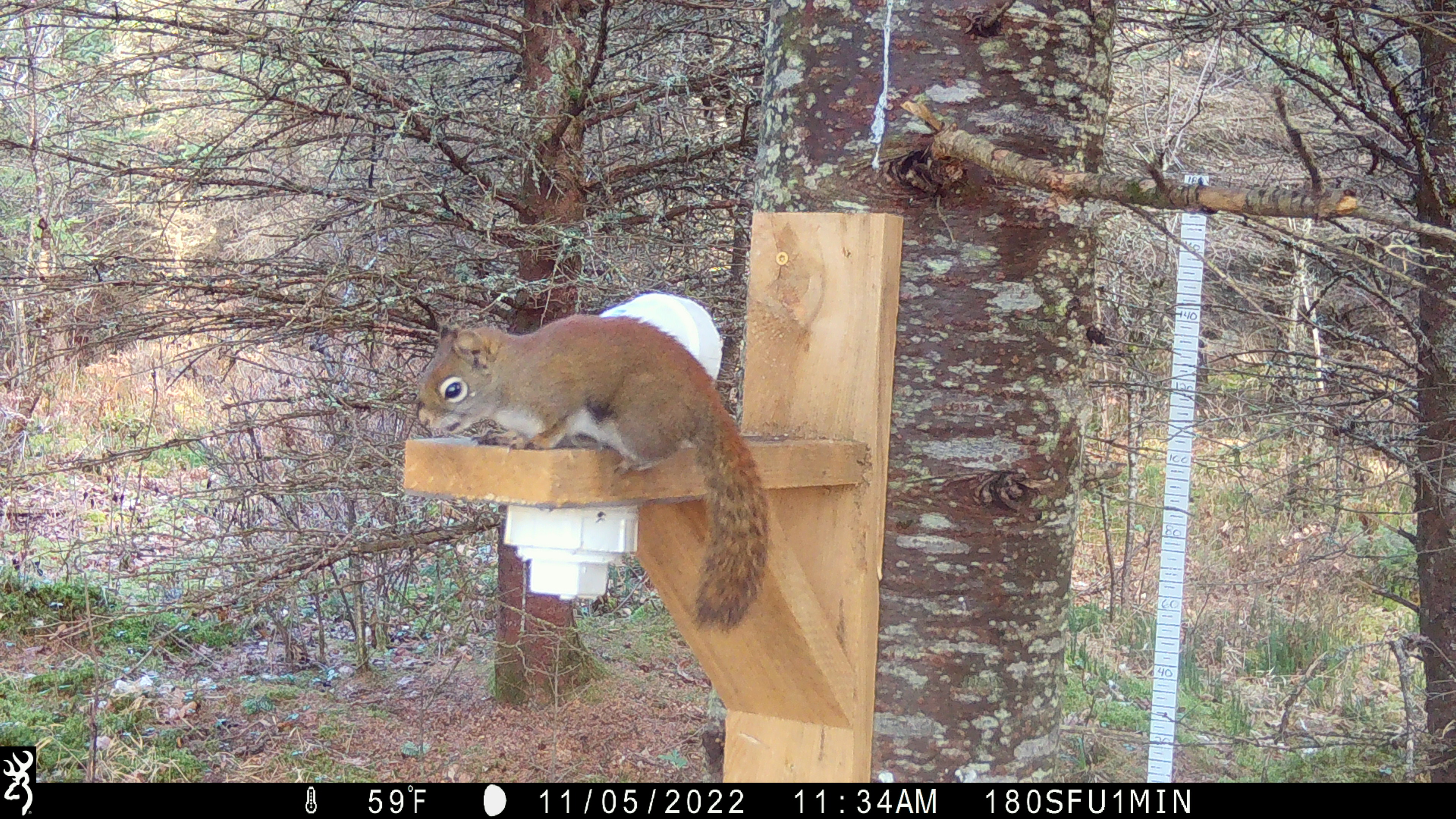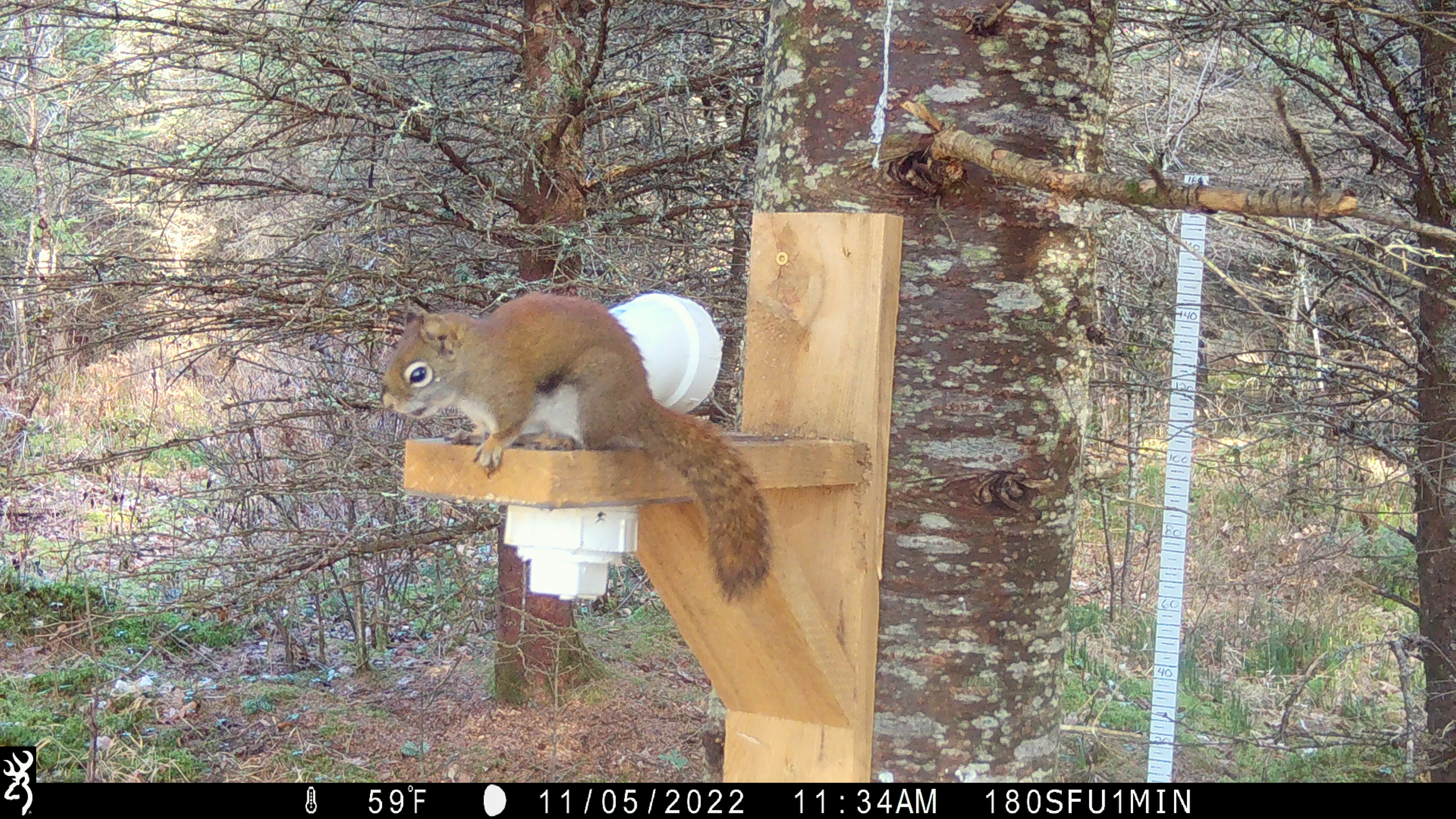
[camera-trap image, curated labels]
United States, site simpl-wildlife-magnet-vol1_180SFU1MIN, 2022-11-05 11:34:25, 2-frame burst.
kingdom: Animalia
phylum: Chordata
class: Mammalia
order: Rodentia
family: Sciuridae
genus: Tamiasciurus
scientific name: Tamiasciurus hudsonicus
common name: red squirrel